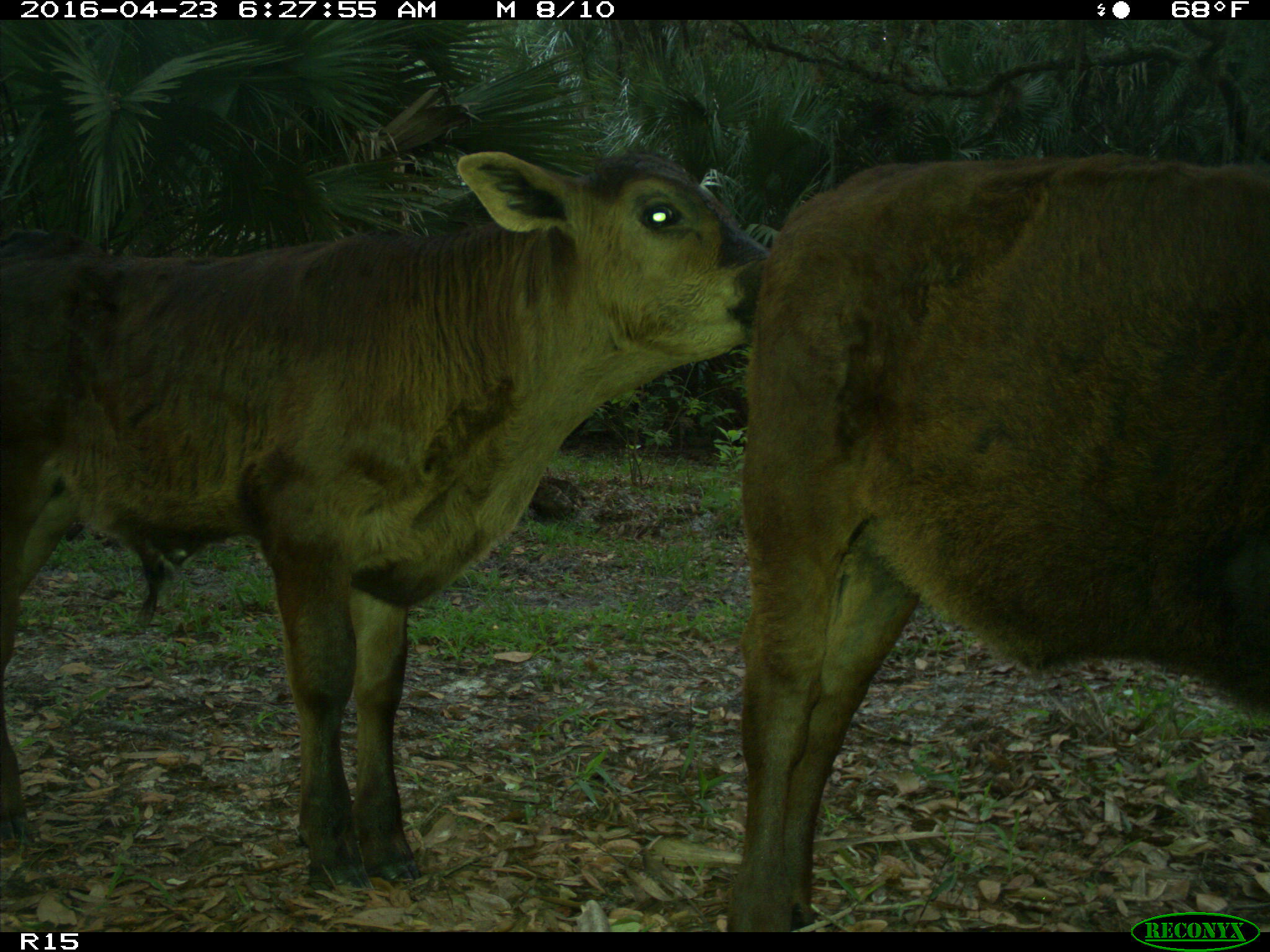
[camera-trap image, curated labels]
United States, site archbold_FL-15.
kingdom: Animalia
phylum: Chordata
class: Mammalia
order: Artiodactyla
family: Bovidae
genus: Bos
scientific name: Bos taurus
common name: domestic cow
Bos taurus (domestic cow).